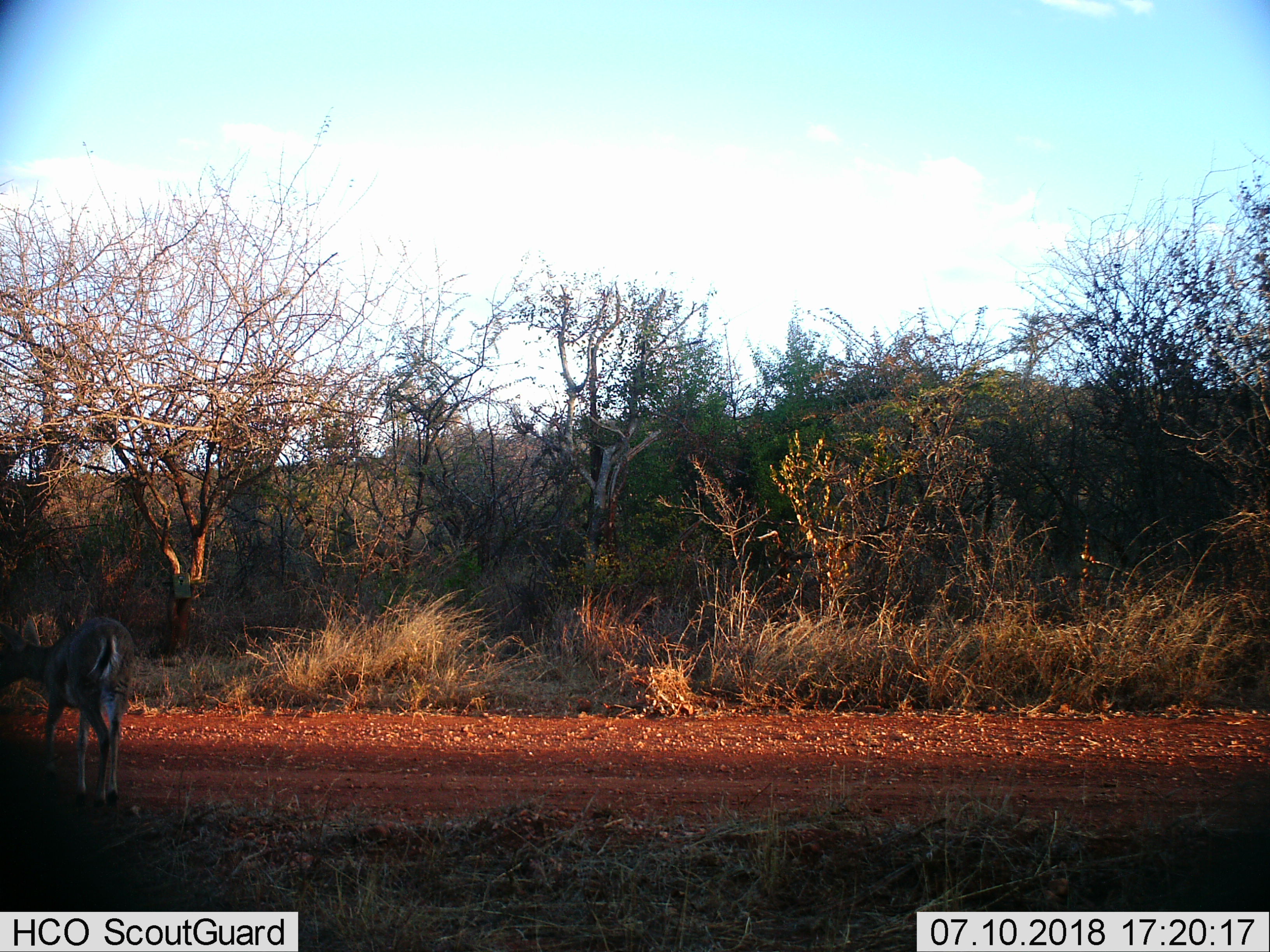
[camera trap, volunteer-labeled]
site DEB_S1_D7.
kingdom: Animalia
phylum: Chordata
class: Mammalia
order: Artiodactyla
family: Bovidae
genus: Sylvicapra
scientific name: Sylvicapra grimmia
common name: common duiker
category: duikercommongrey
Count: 1.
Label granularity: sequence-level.